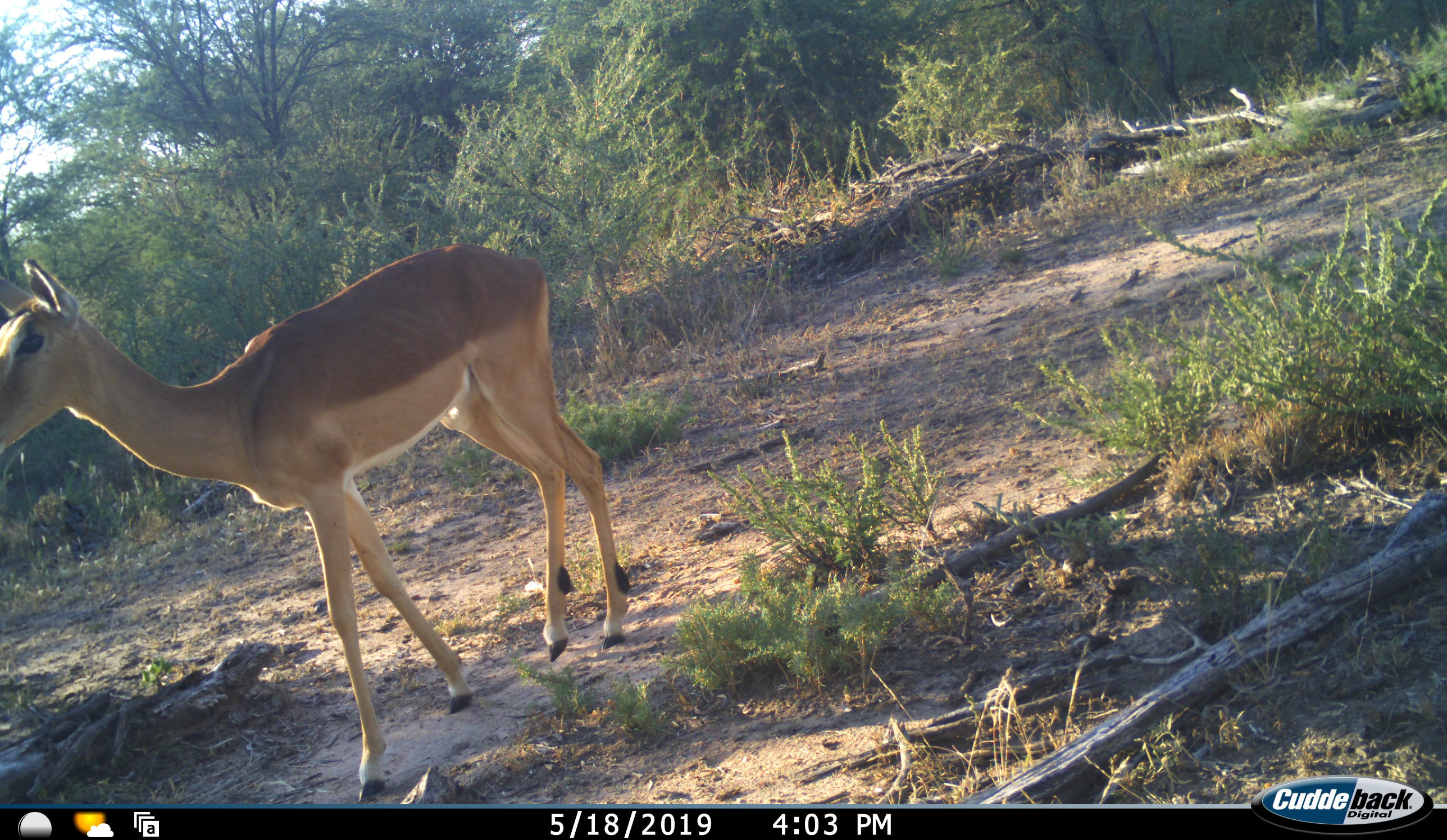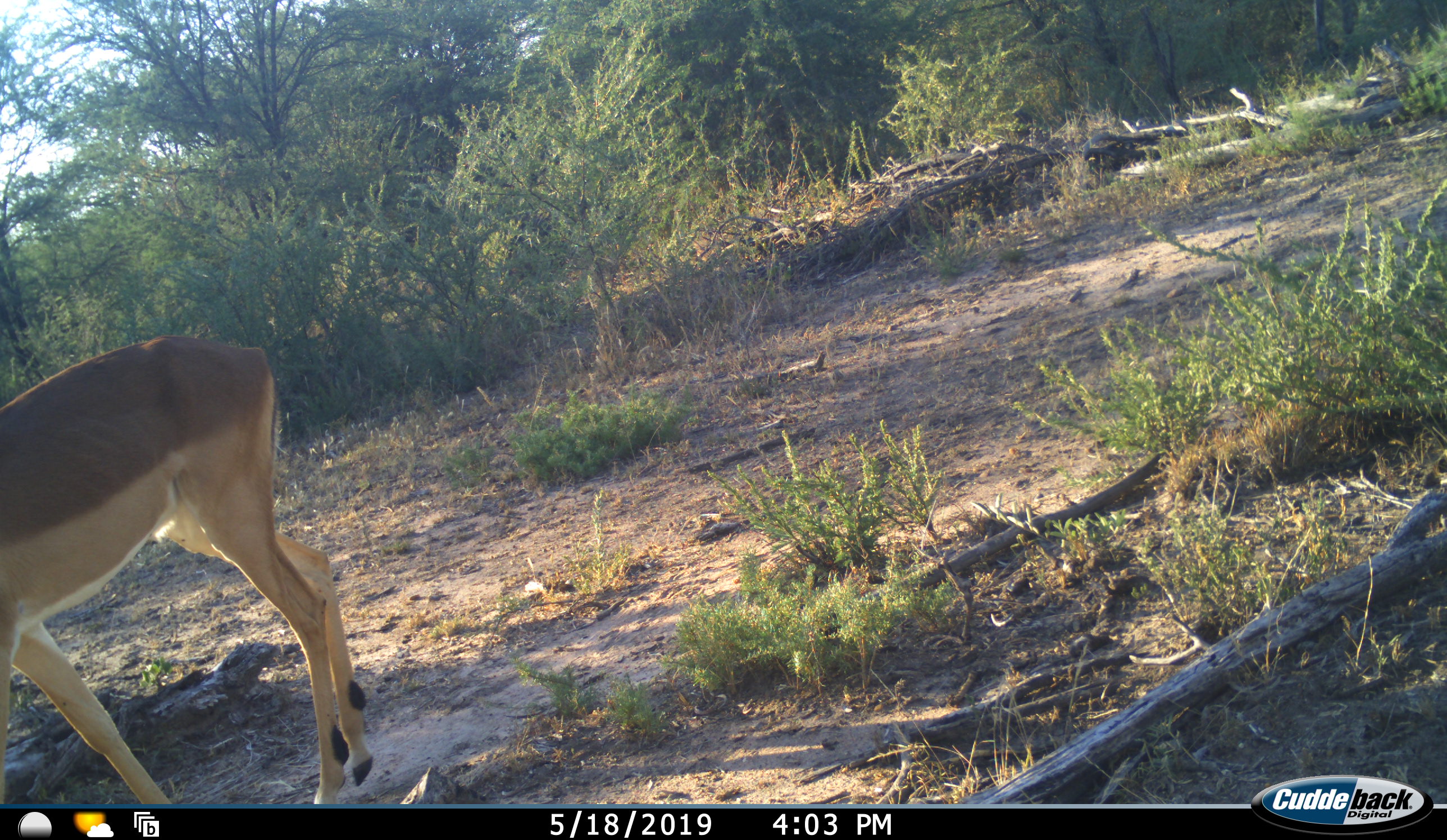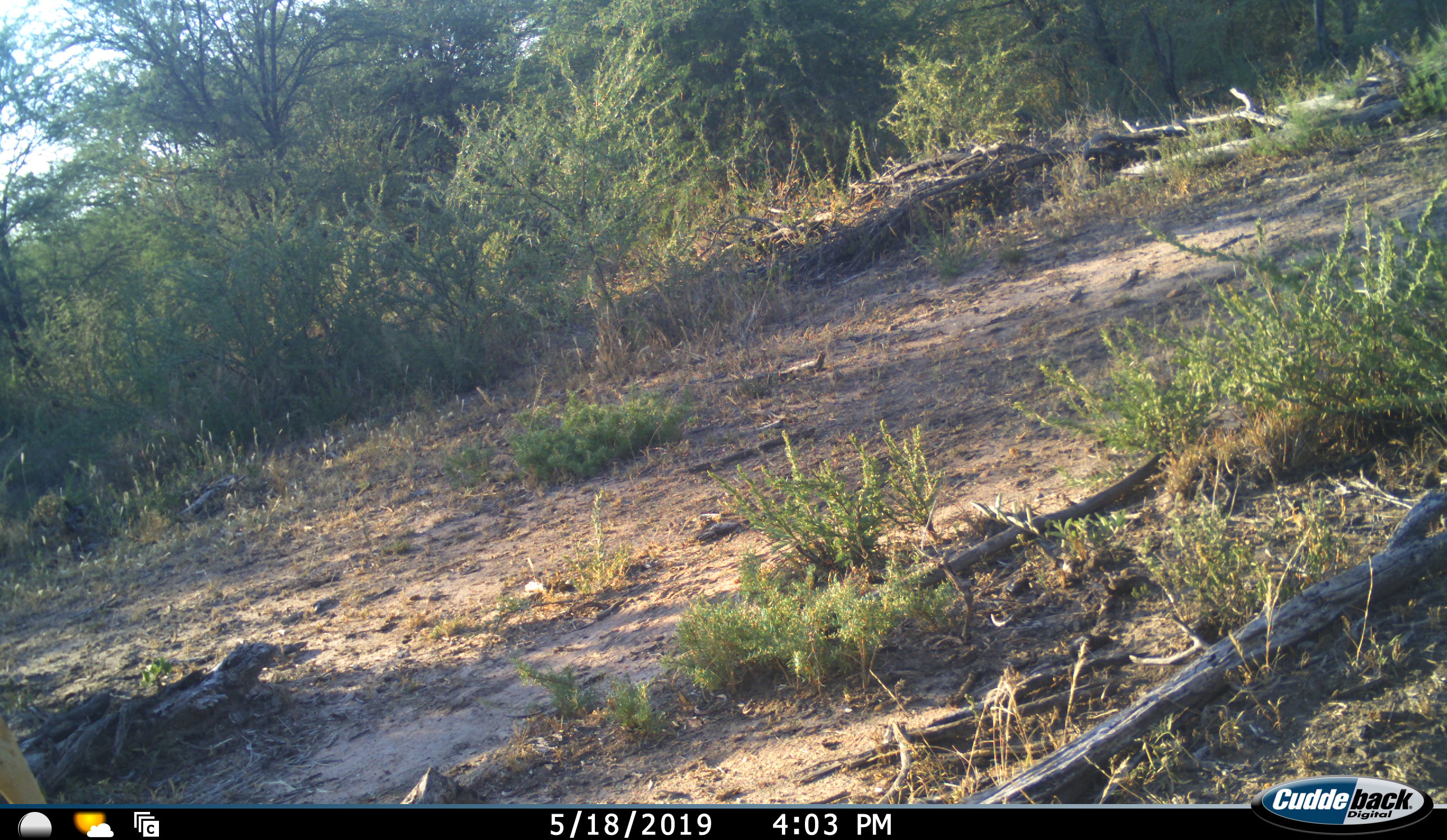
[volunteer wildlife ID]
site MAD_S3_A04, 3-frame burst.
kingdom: Animalia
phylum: Chordata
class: Mammalia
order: Artiodactyla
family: Bovidae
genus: Aepyceros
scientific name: Aepyceros melampus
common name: impala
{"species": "impala (Aepyceros melampus)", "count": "1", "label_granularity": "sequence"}